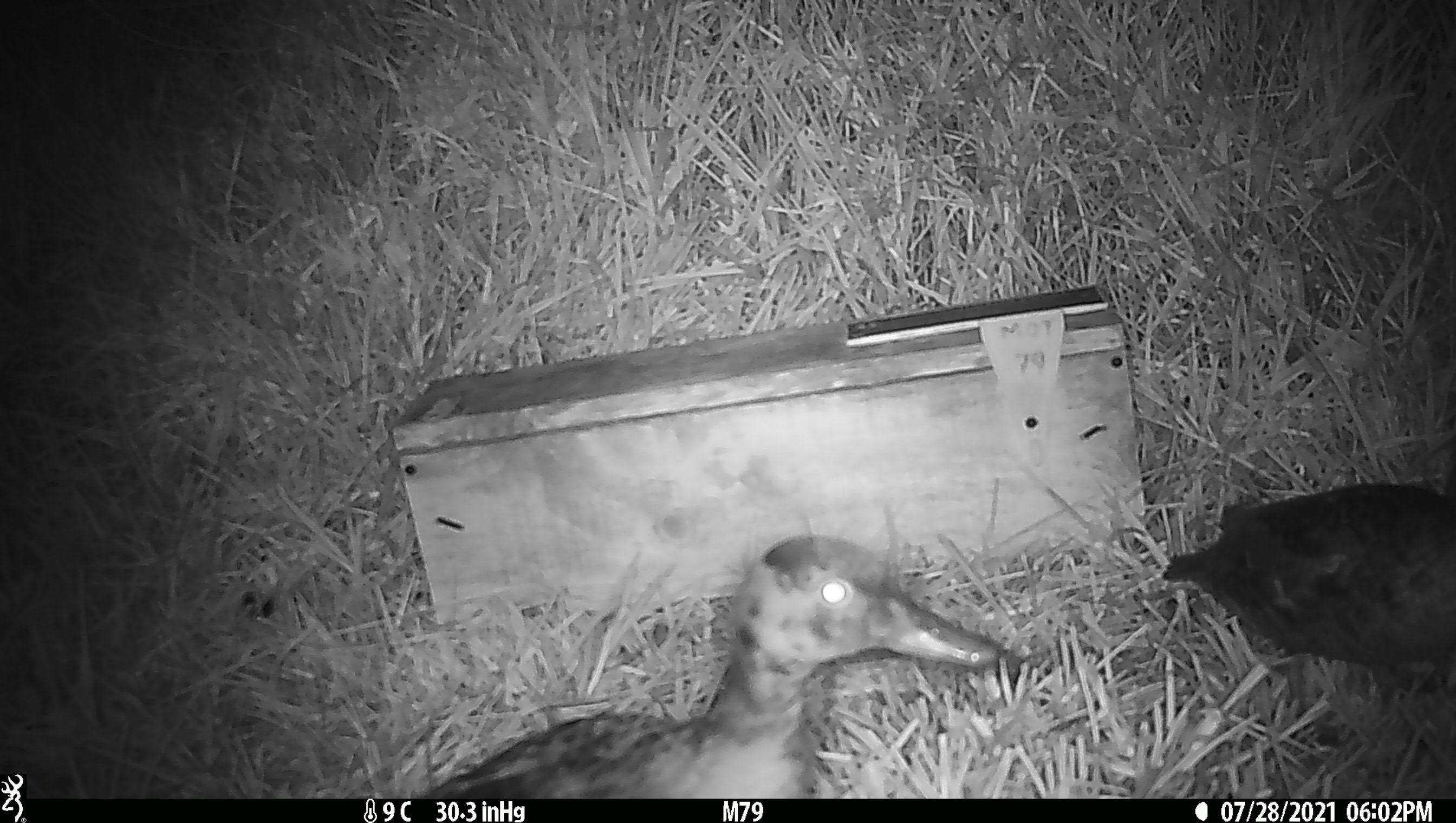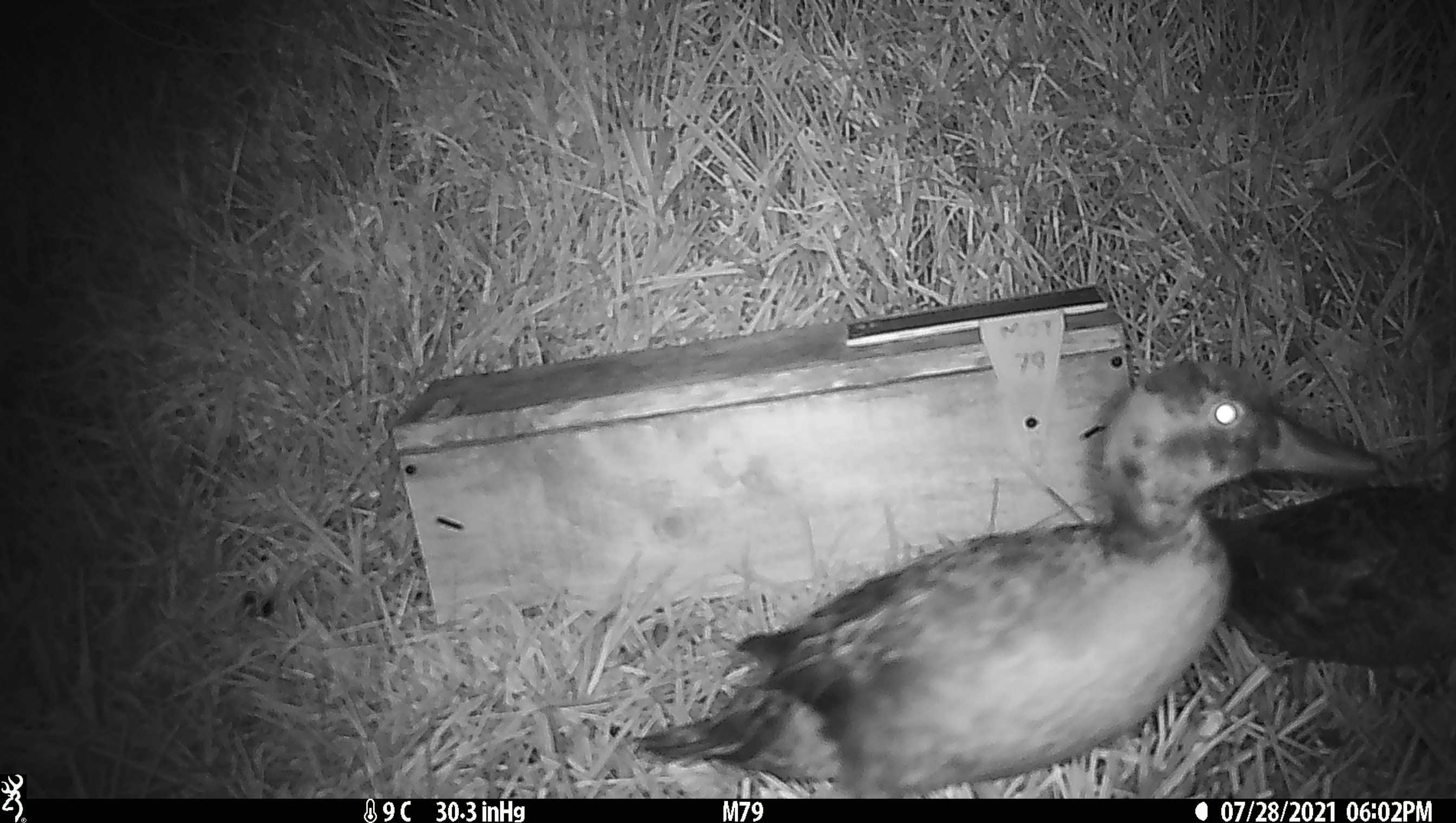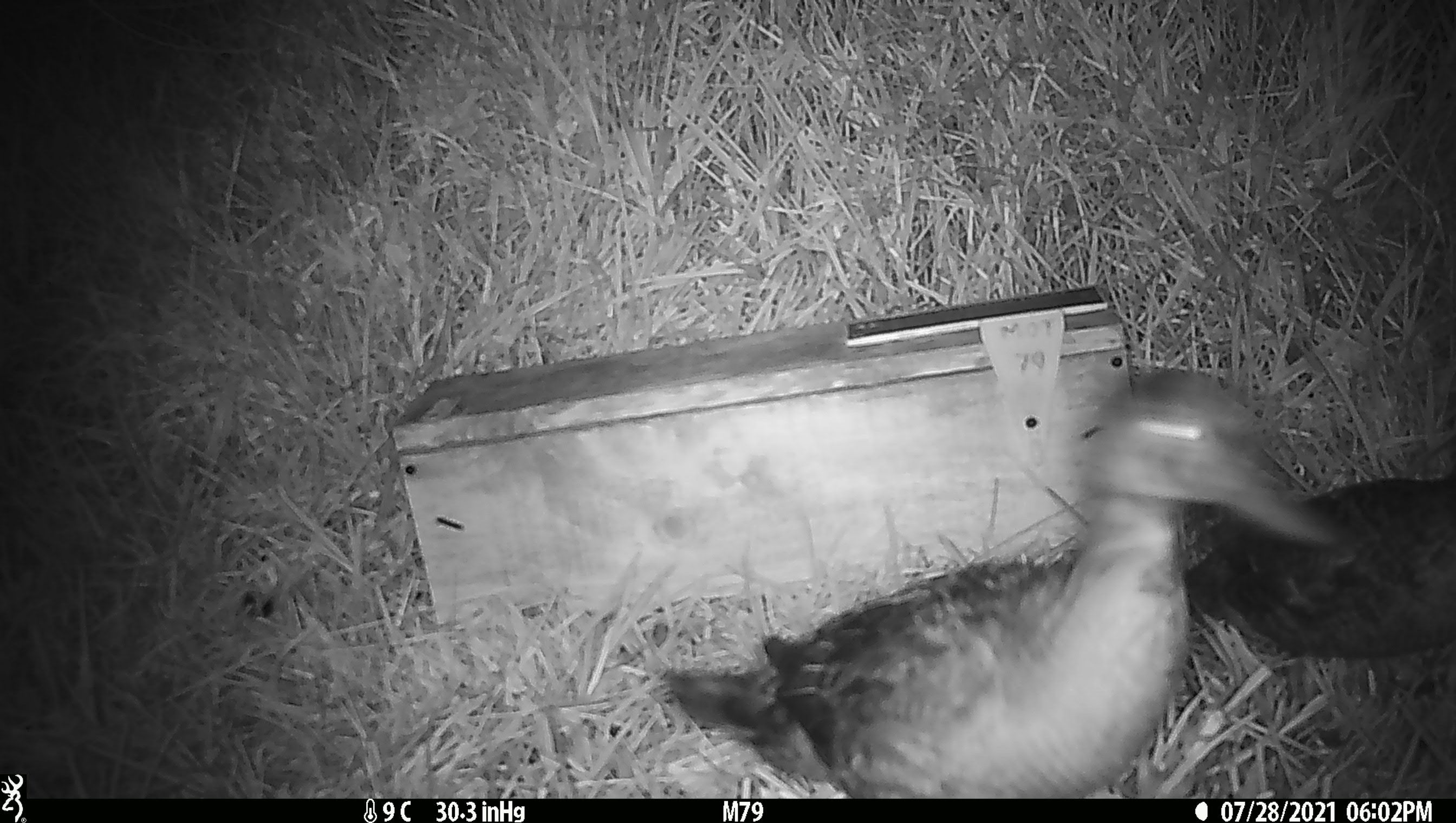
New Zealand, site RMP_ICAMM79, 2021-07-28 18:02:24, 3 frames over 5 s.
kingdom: Animalia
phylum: Chordata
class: Aves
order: Anseriformes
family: Anatidae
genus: Anas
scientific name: Anas chlorotis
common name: brown teal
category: pateke